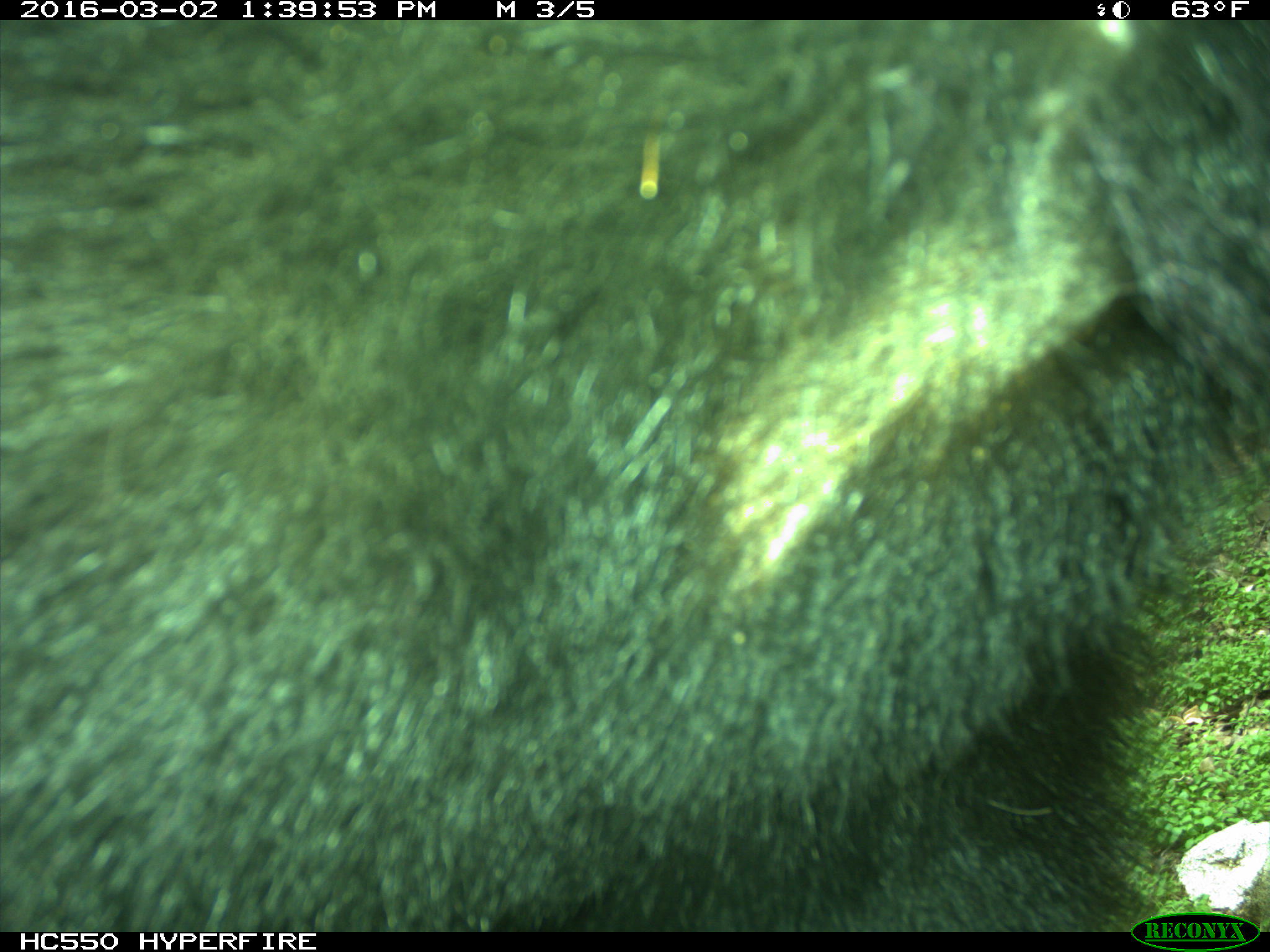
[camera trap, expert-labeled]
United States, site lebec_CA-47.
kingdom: Animalia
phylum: Chordata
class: Mammalia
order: Carnivora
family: Ursidae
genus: Ursus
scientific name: Ursus americanus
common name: american black bear